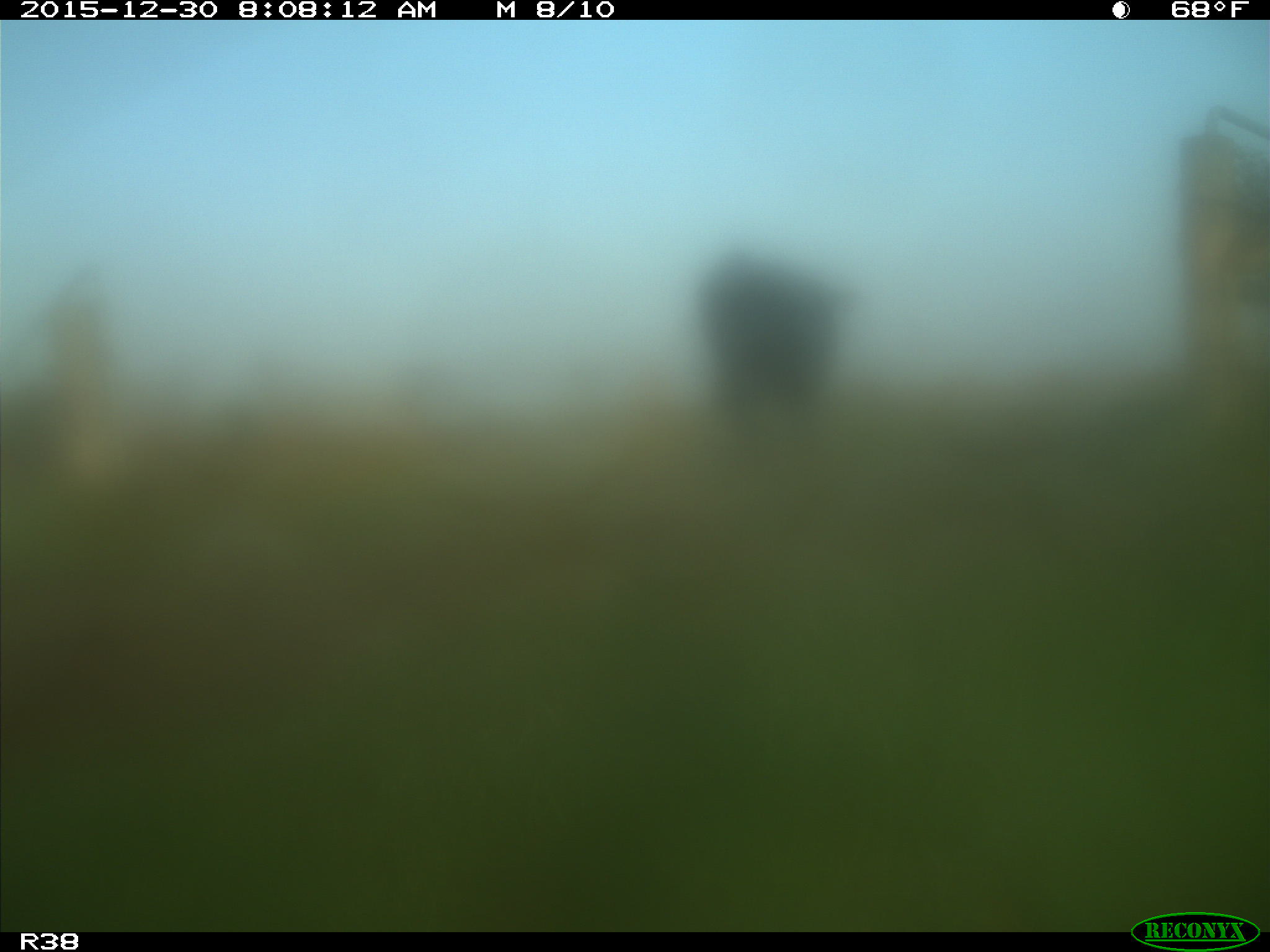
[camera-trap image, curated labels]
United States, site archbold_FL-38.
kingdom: Animalia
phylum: Chordata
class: Mammalia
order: Artiodactyla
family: Bovidae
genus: Bos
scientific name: Bos taurus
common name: domestic cow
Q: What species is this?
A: Bos taurus (domestic cow).